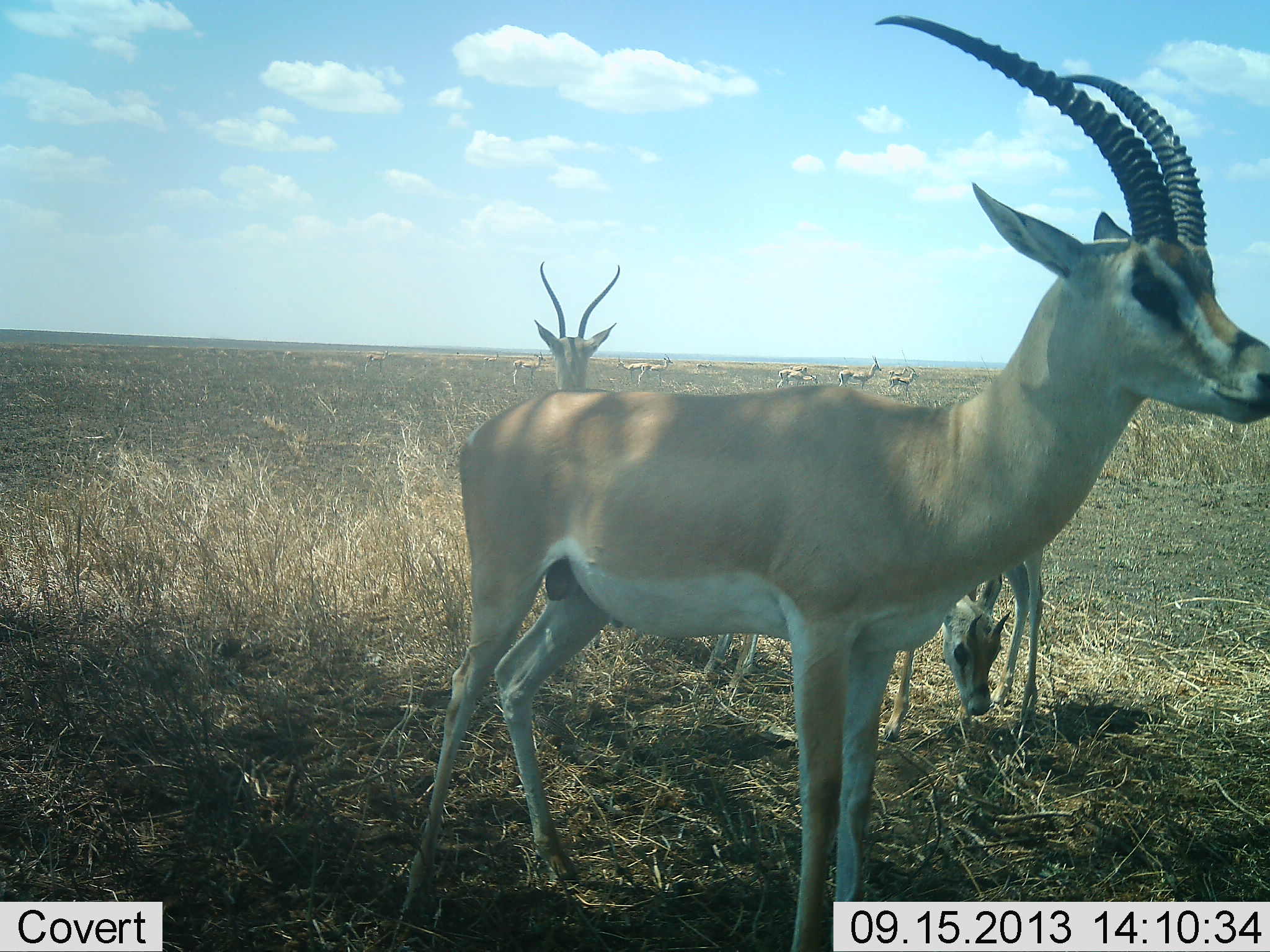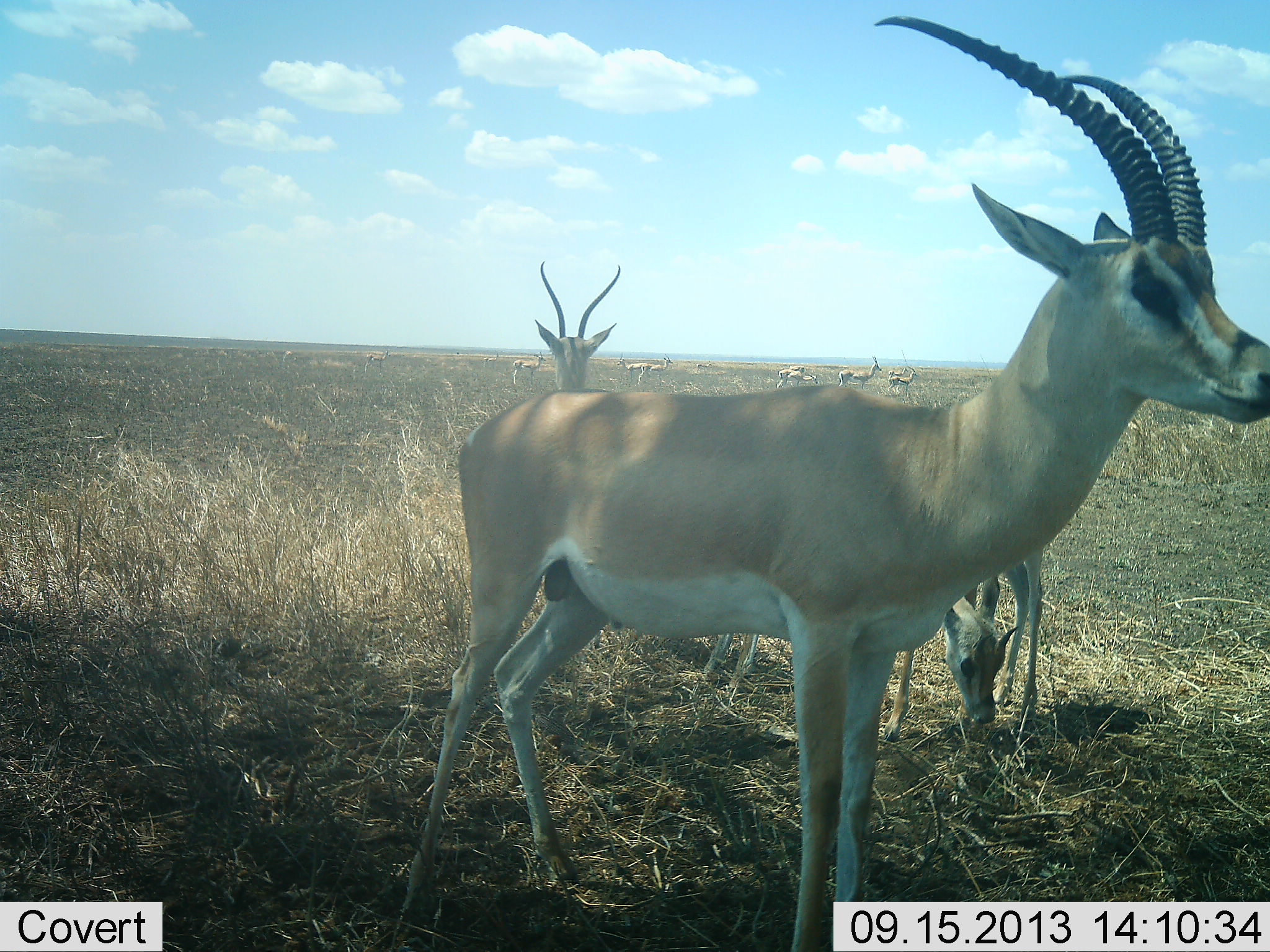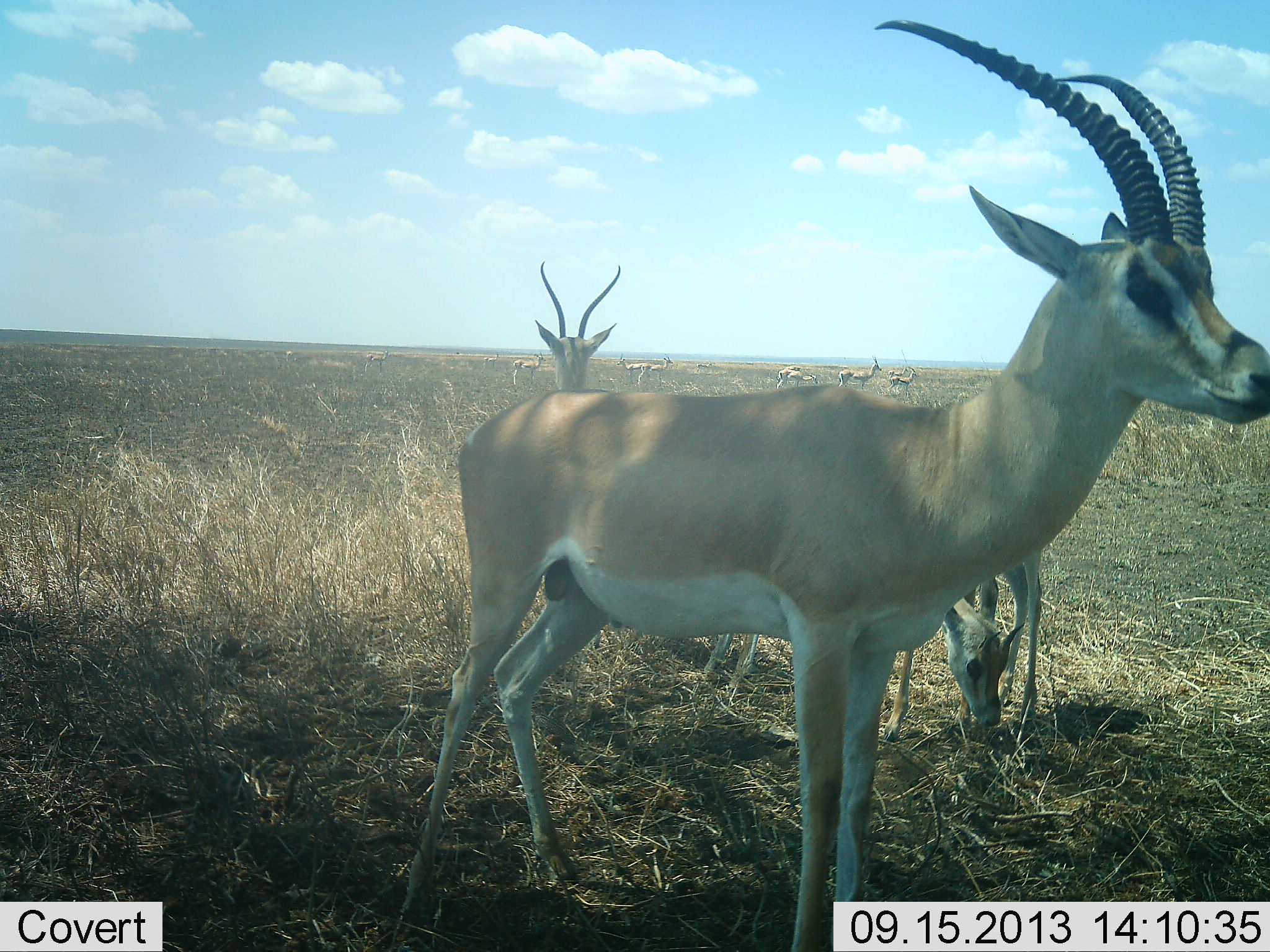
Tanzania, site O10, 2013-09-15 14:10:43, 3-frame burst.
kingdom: Animalia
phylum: Chordata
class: Mammalia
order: Artiodactyla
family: Bovidae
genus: Nanger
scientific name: Nanger granti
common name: grant's gazelle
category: gazellegrants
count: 9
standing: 90%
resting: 10%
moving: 10%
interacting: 10%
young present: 10%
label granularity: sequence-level